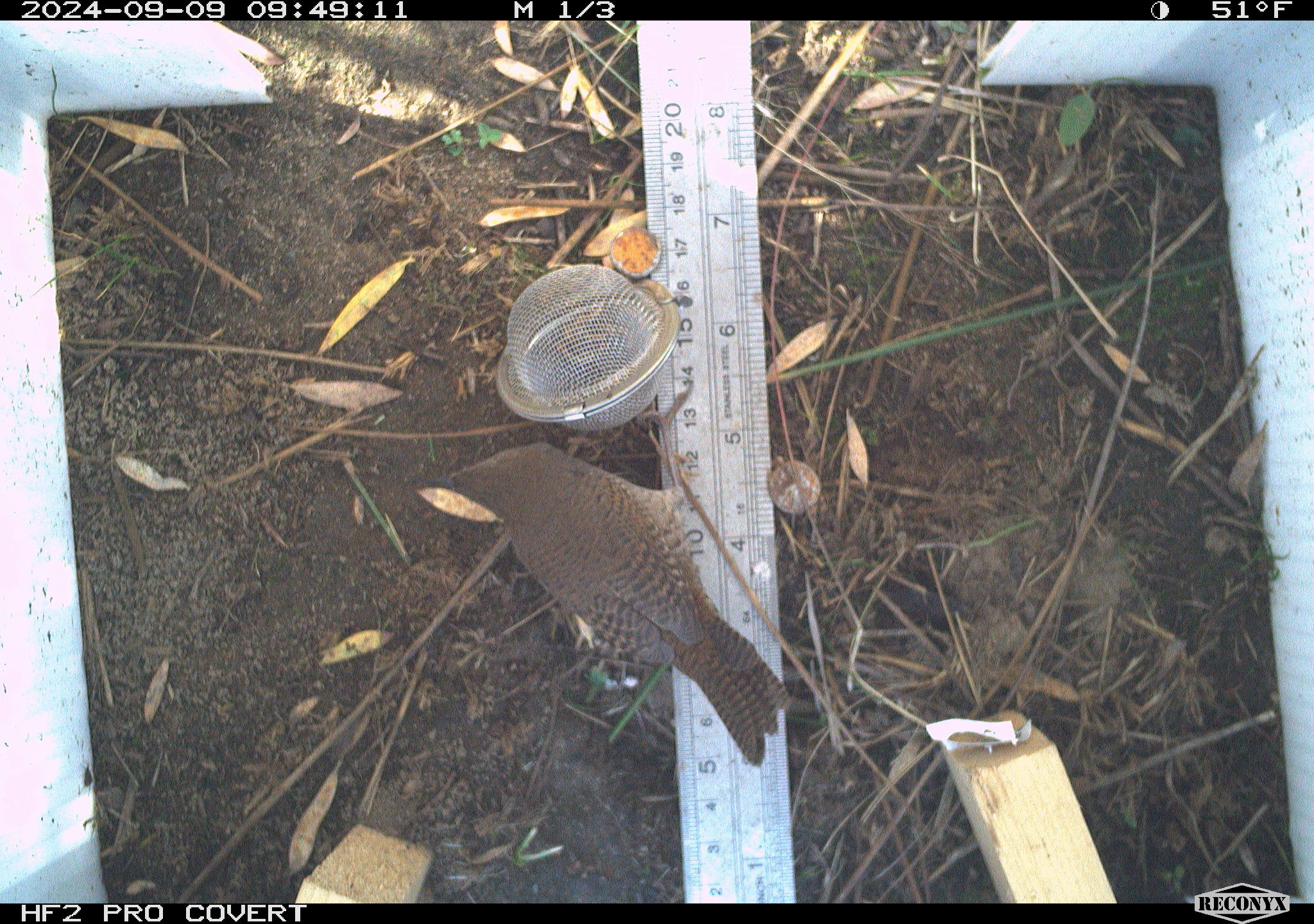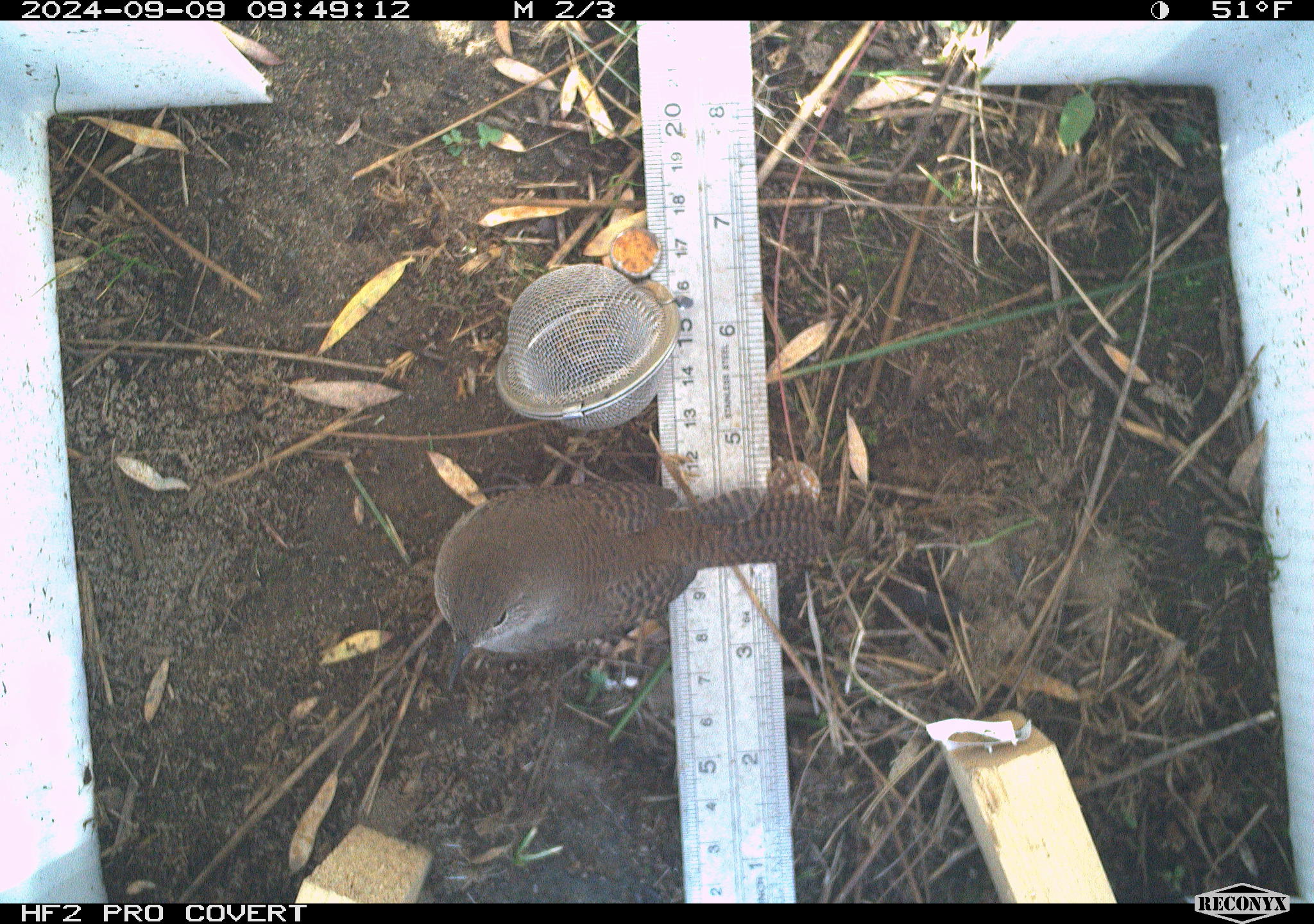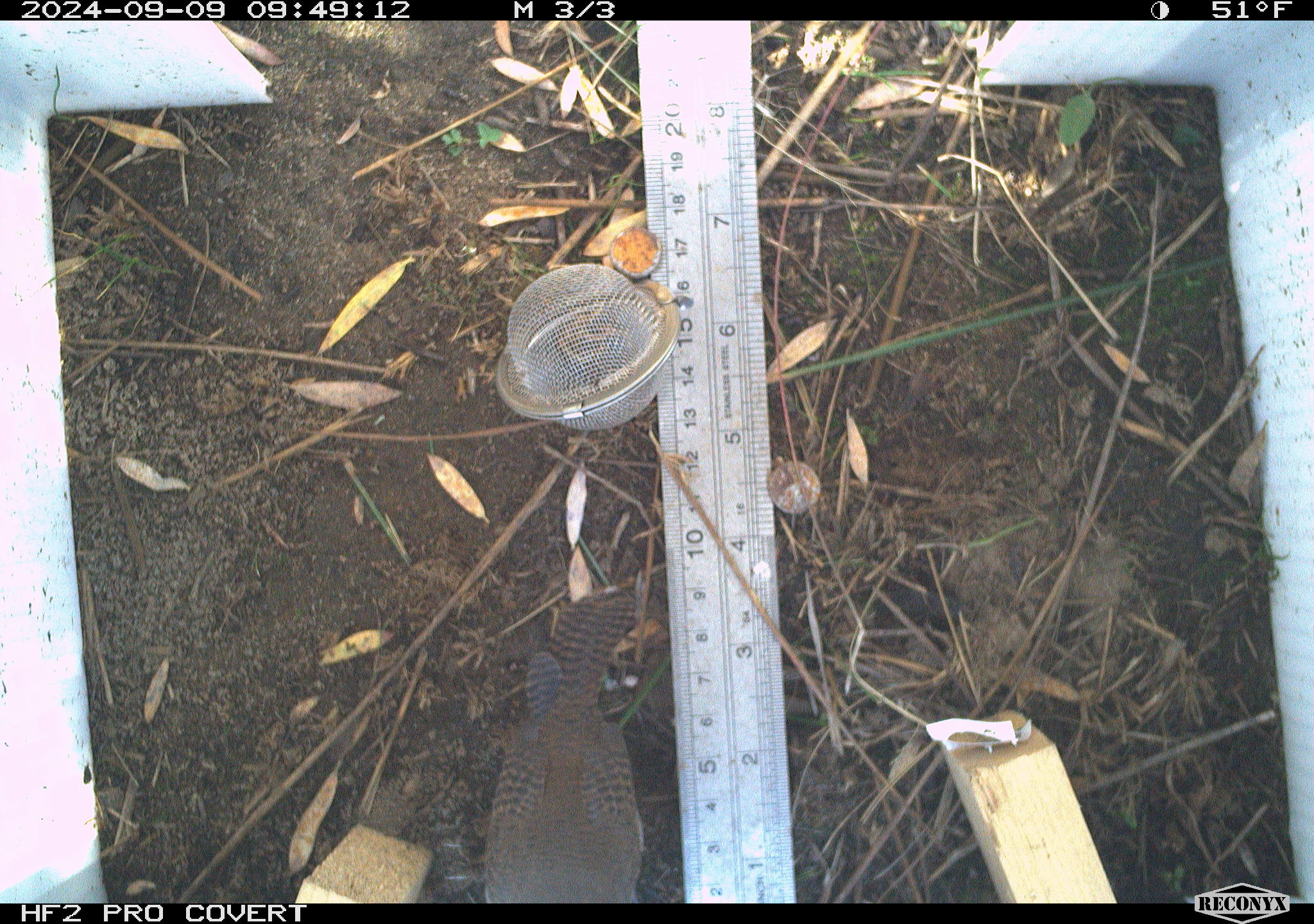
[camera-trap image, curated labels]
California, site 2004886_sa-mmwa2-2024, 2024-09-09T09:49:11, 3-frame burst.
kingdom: Animalia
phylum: Chordata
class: Aves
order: Passeriformes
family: Troglodytidae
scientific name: Troglodytidae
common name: wren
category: troglodytidae family